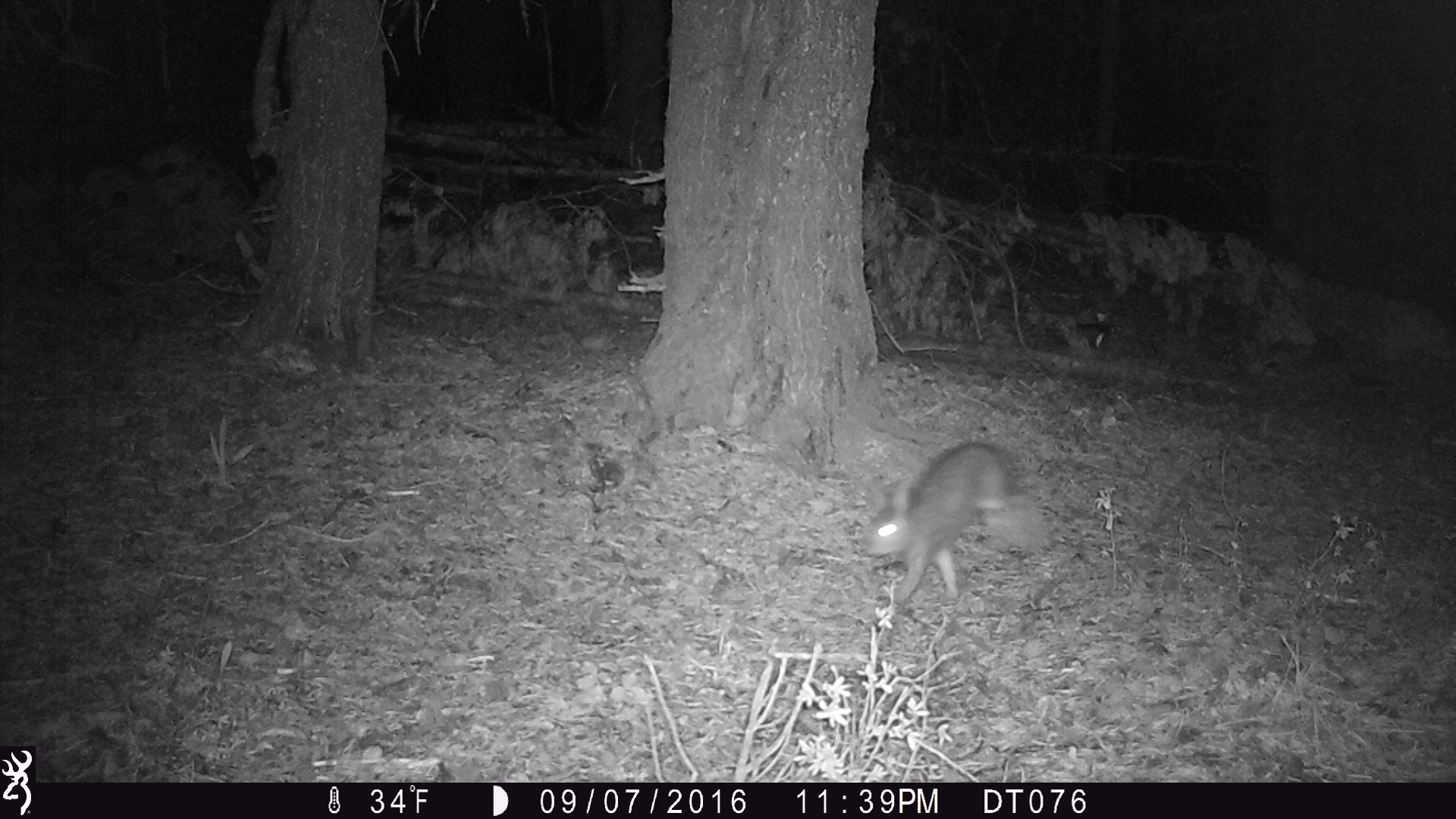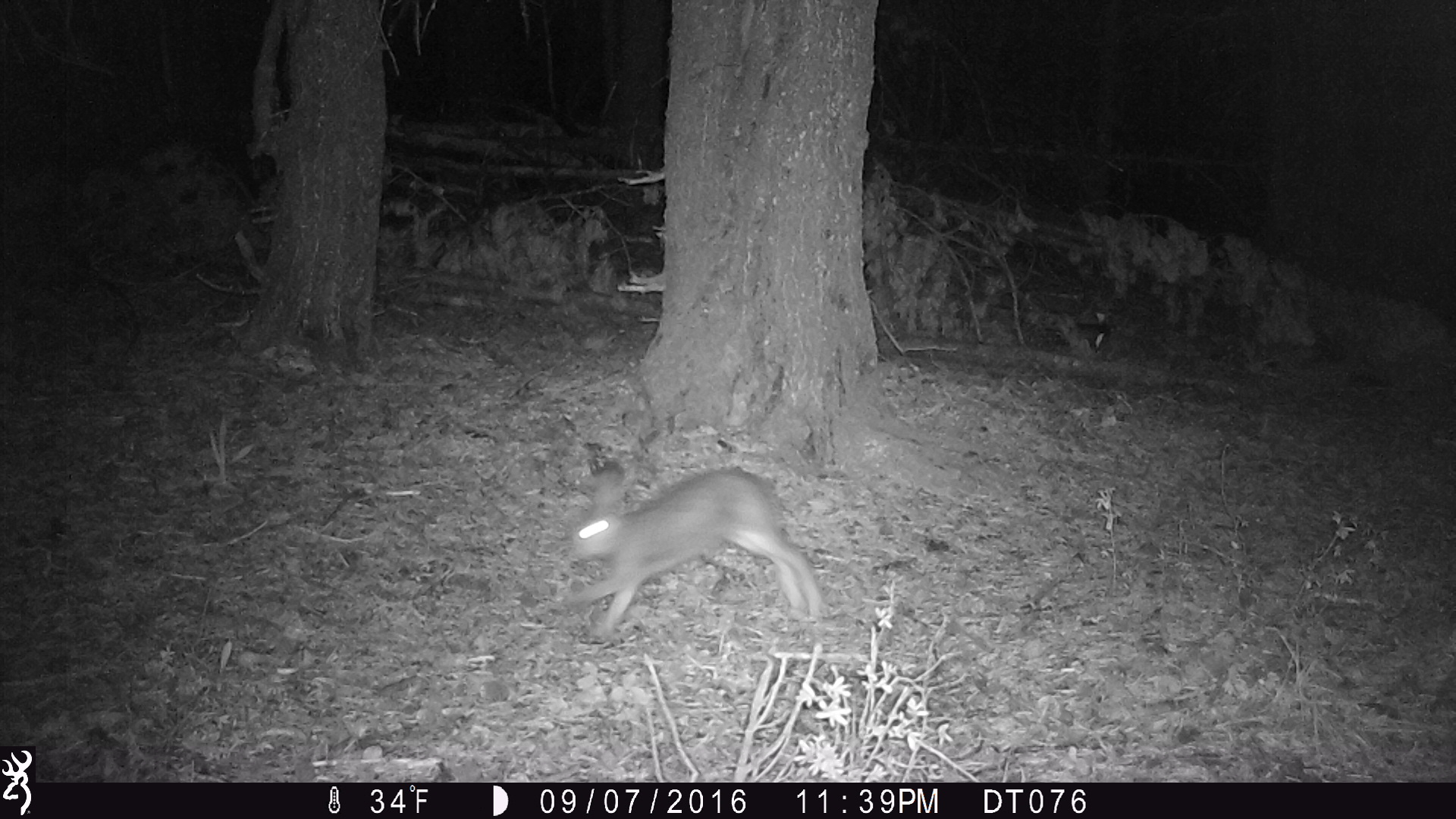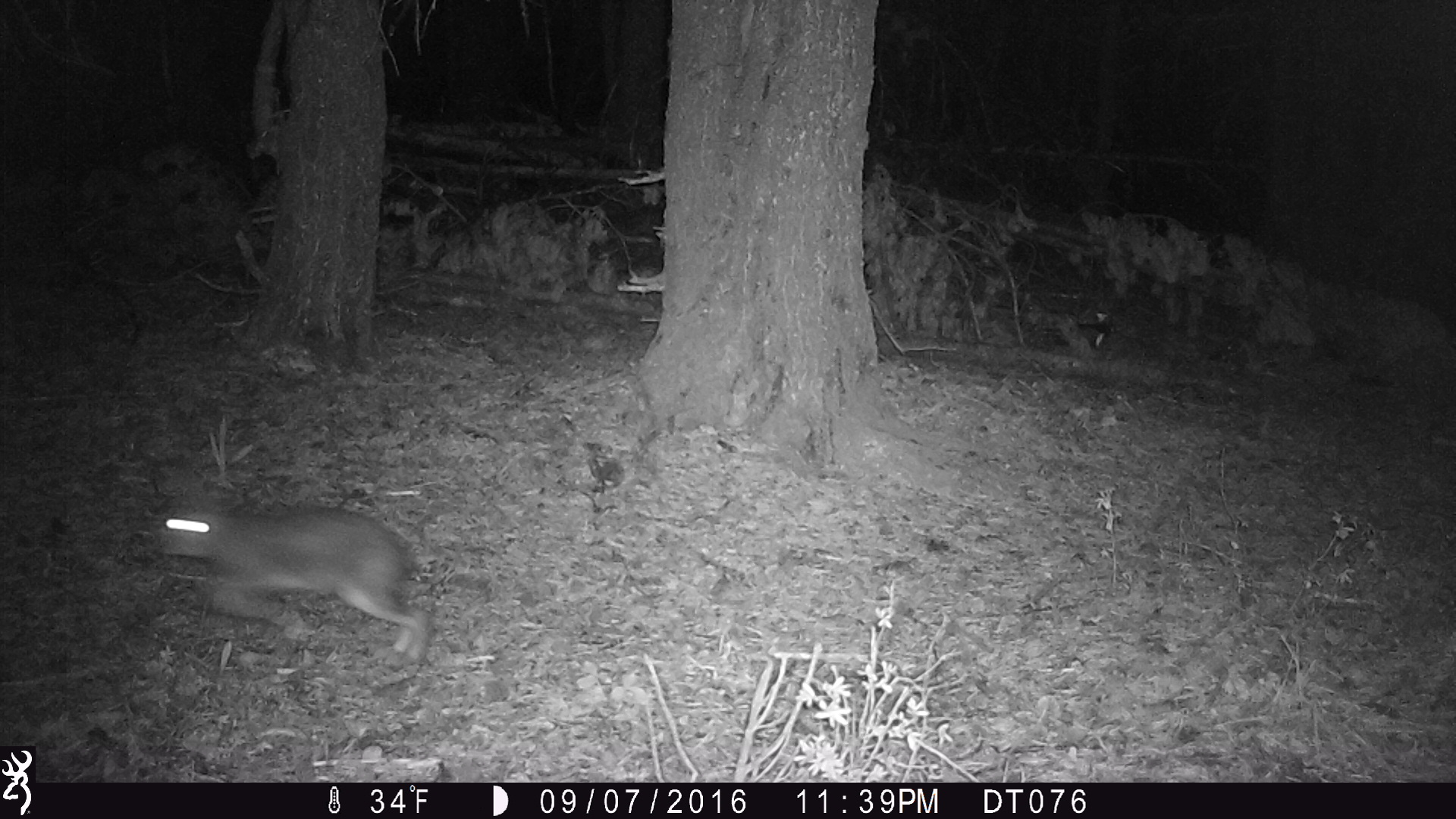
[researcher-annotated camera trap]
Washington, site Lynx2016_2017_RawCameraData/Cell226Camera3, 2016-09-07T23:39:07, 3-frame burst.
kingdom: Animalia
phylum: Chordata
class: Mammalia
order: Lagomorpha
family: Leporidae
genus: Lepus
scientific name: Lepus americanus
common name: snowshoe hare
Lepus americanus (snowshoe hare). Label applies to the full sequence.